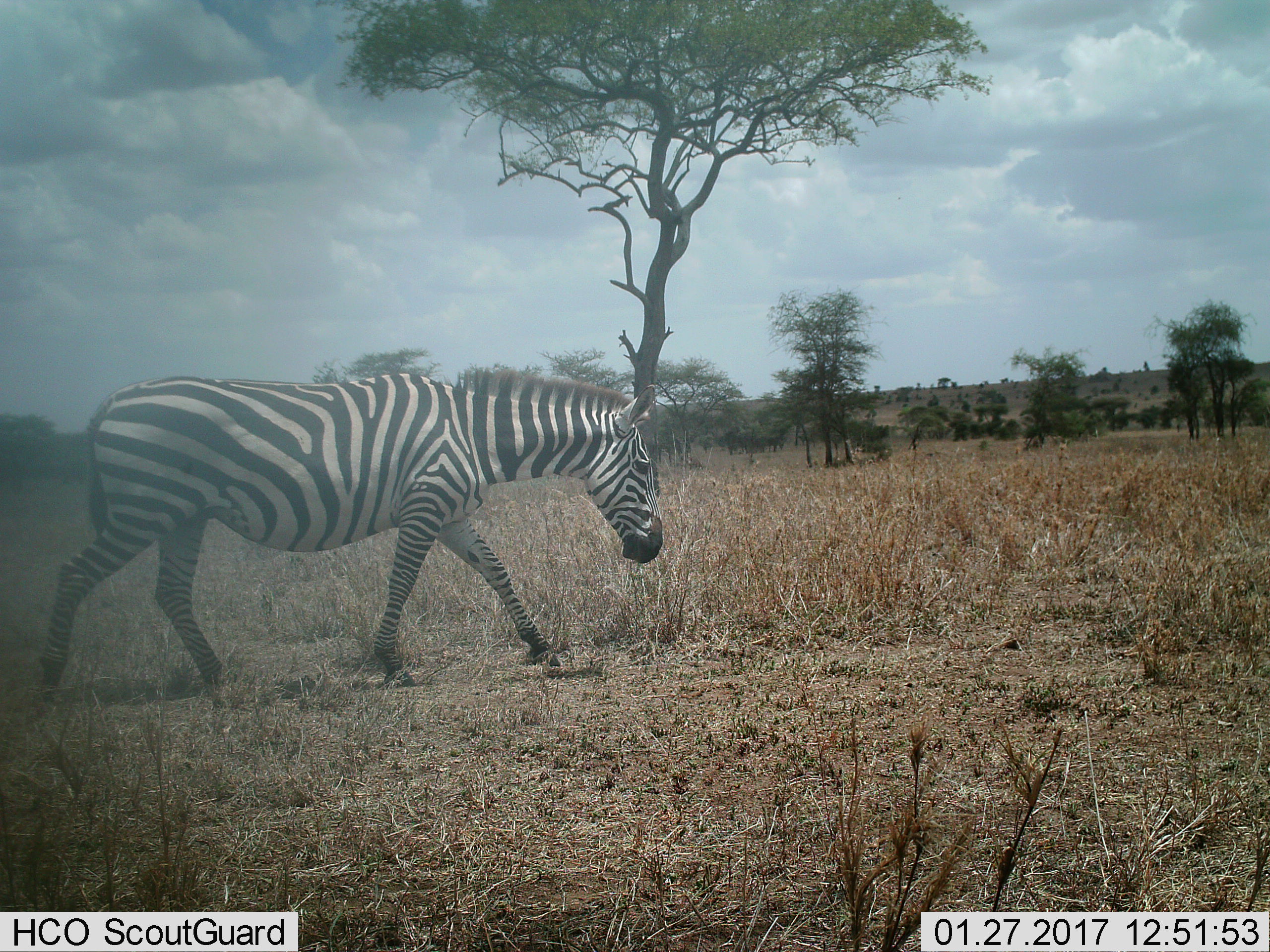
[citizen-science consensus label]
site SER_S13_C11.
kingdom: Animalia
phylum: Chordata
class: Mammalia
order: Perissodactyla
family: Equidae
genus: Equus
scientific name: Equus quagga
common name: plains zebra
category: zebraplains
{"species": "zebraplains (plains zebra) (Equus quagga)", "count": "1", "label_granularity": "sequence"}